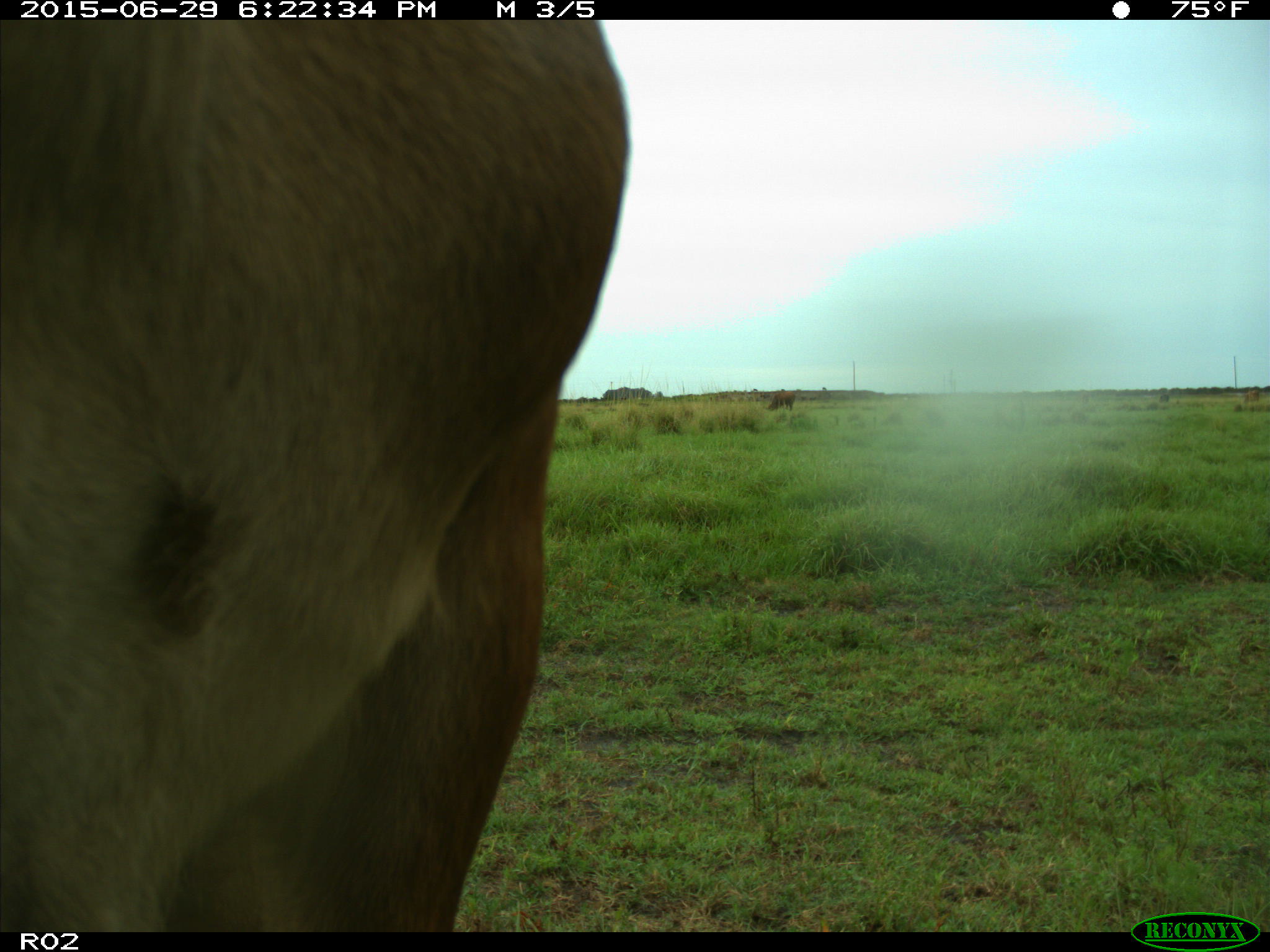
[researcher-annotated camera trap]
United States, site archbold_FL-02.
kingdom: Animalia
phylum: Chordata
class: Mammalia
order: Artiodactyla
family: Bovidae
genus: Bos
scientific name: Bos taurus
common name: domestic cow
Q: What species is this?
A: Bos taurus (domestic cow).